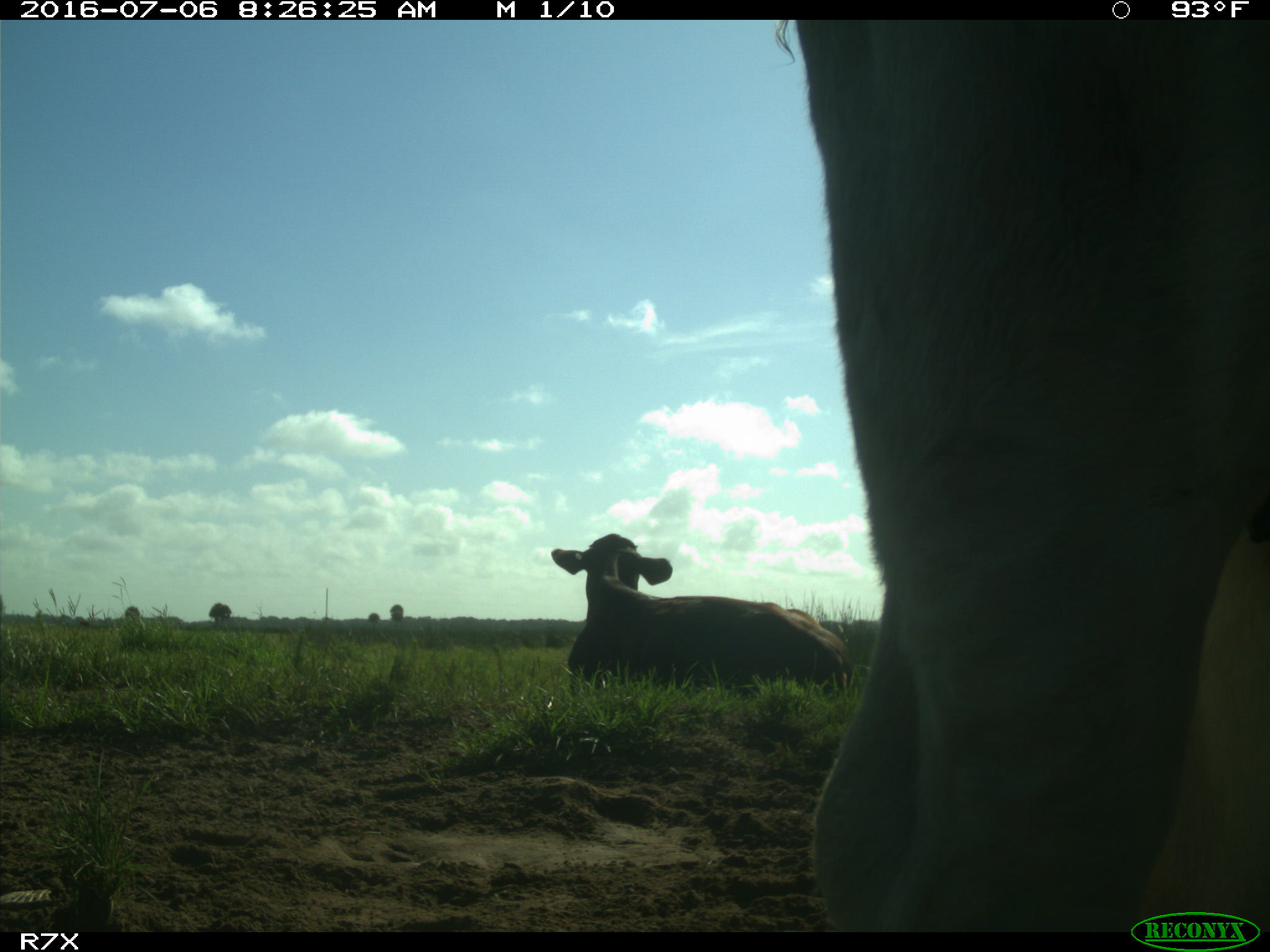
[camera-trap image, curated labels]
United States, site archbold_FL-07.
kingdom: Animalia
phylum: Chordata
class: Mammalia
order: Artiodactyla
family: Bovidae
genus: Bos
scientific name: Bos taurus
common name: domestic cow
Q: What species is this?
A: Bos taurus (domestic cow).